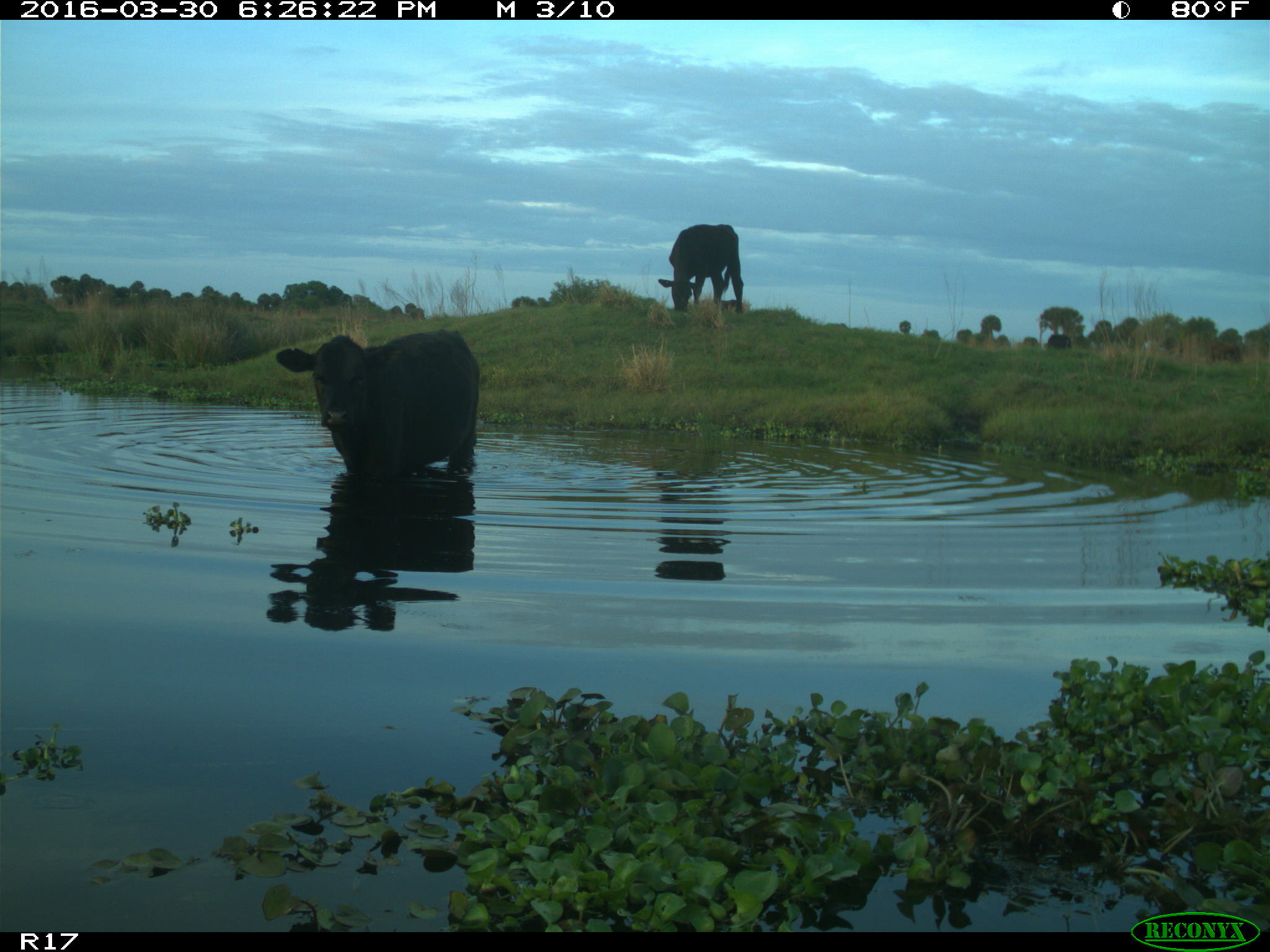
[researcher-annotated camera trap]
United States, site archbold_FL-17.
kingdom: Animalia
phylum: Chordata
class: Mammalia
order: Artiodactyla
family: Bovidae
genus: Bos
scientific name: Bos taurus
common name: domestic cow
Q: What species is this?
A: Bos taurus (domestic cow).